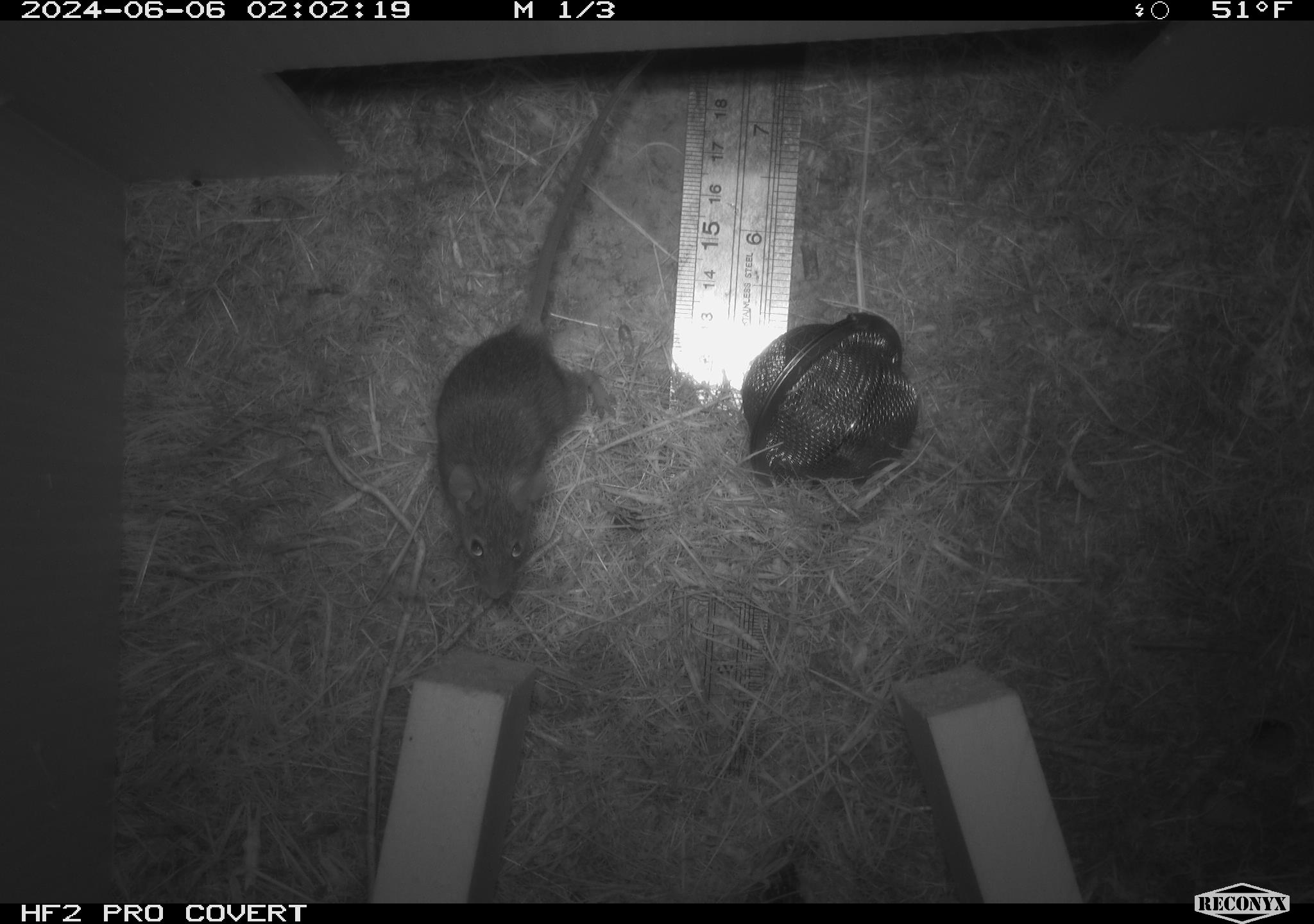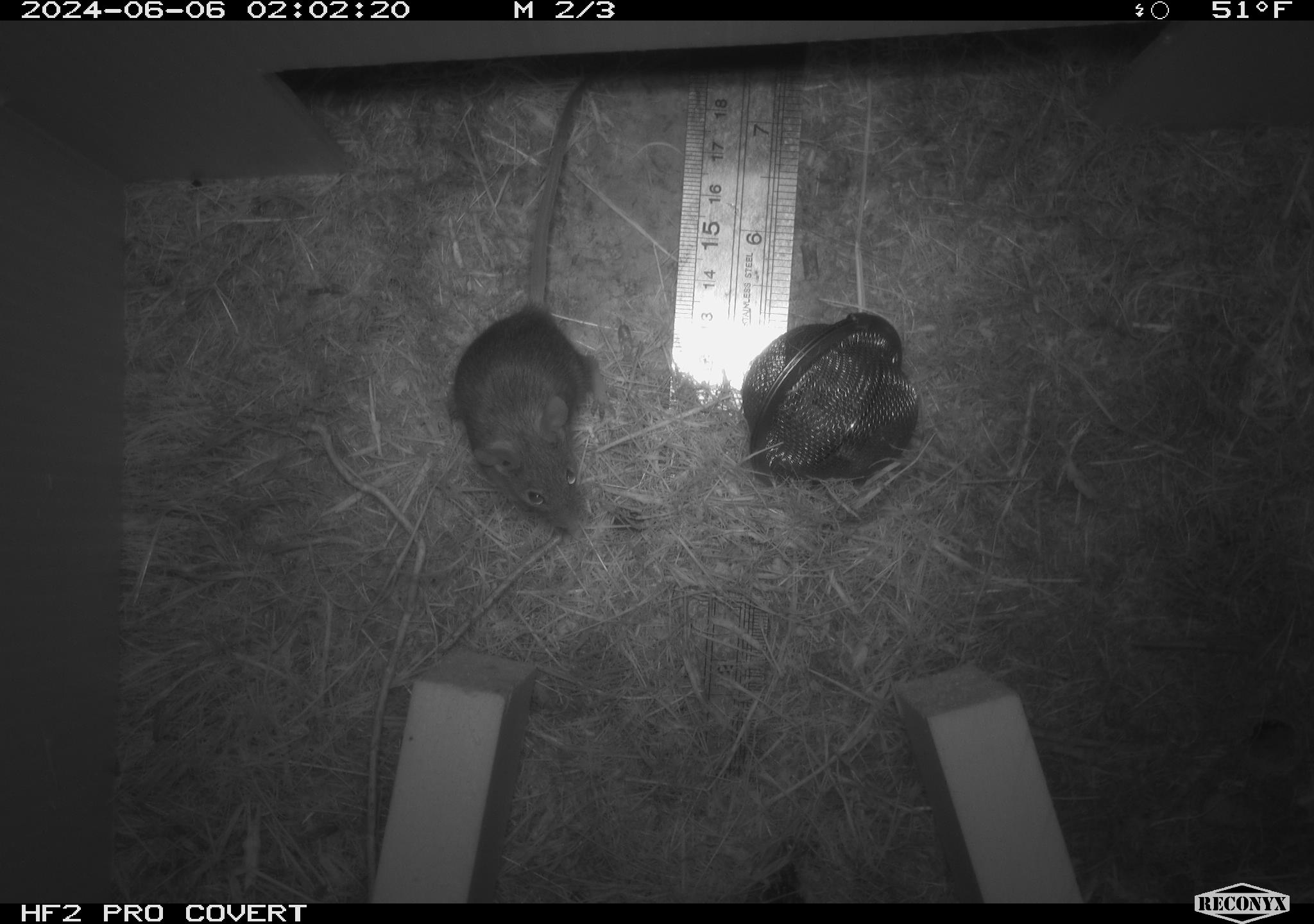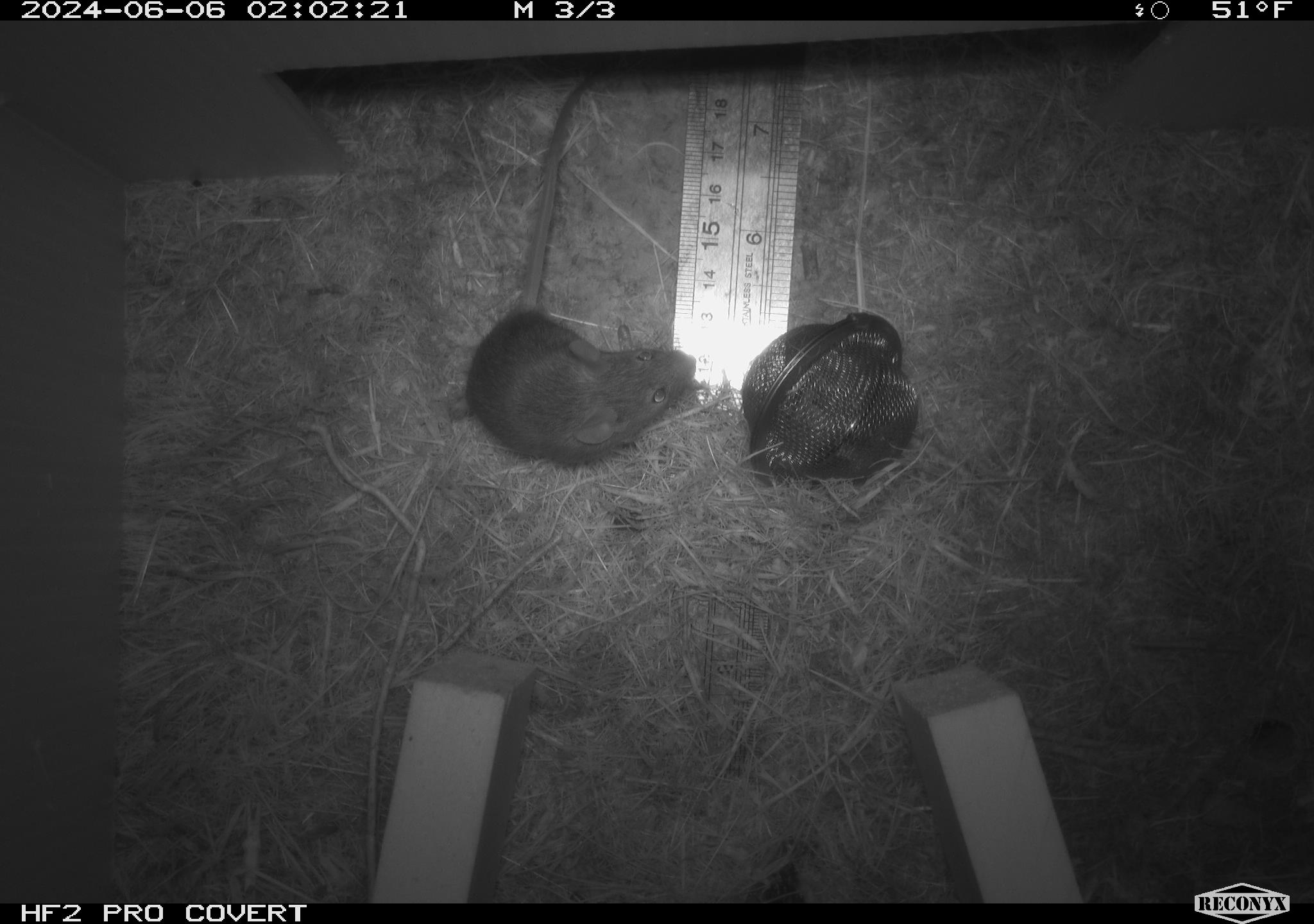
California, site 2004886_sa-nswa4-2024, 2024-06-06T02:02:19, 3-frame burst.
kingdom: Animalia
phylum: Chordata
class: Mammalia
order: Rodentia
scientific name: Rodentia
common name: mouse species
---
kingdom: Animalia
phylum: Arthropoda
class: Insecta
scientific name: Insecta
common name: insect